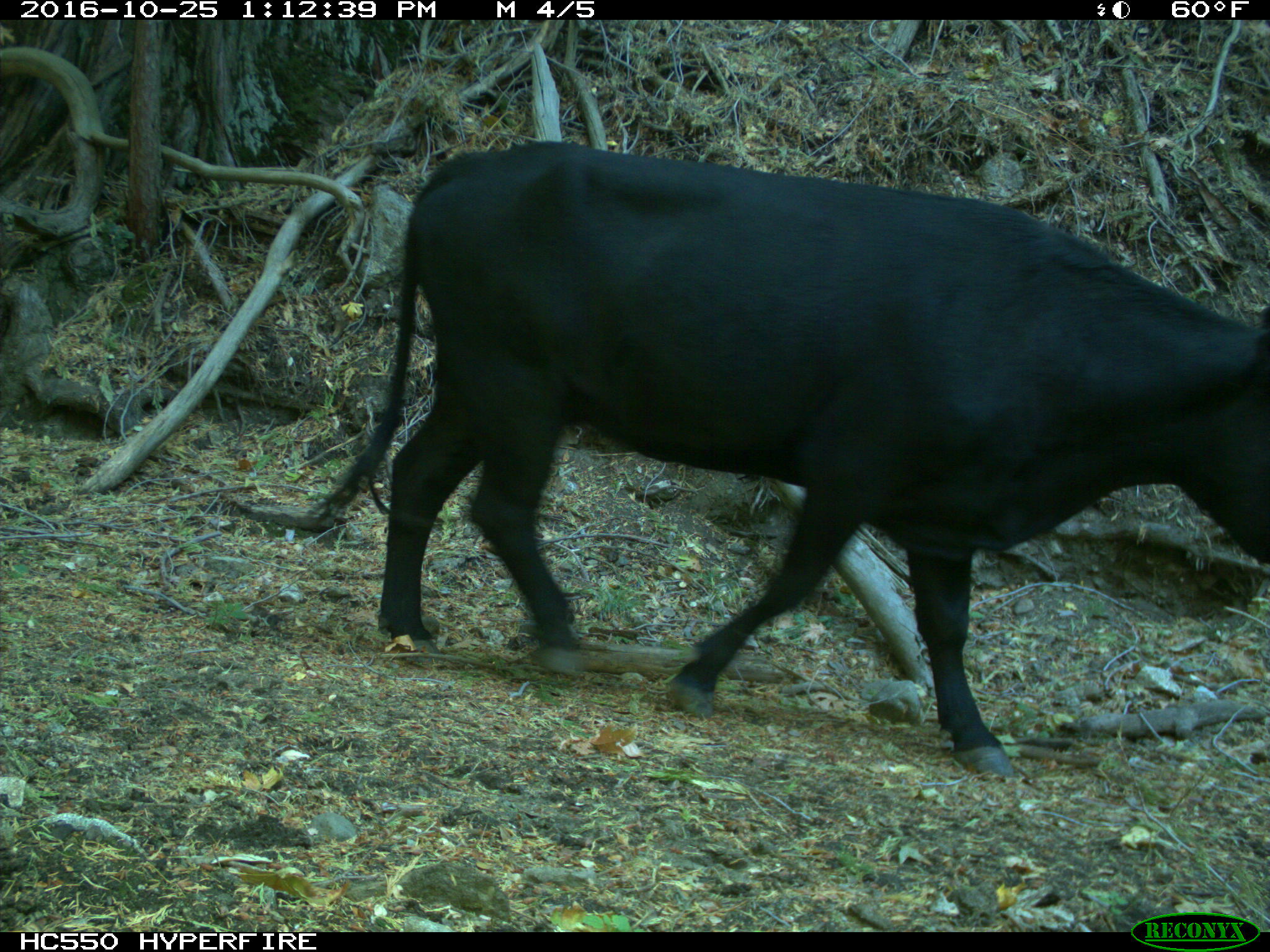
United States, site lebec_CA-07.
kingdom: Animalia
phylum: Chordata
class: Mammalia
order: Artiodactyla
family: Bovidae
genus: Bos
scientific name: Bos taurus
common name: domestic cow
Bos taurus (domestic cow).